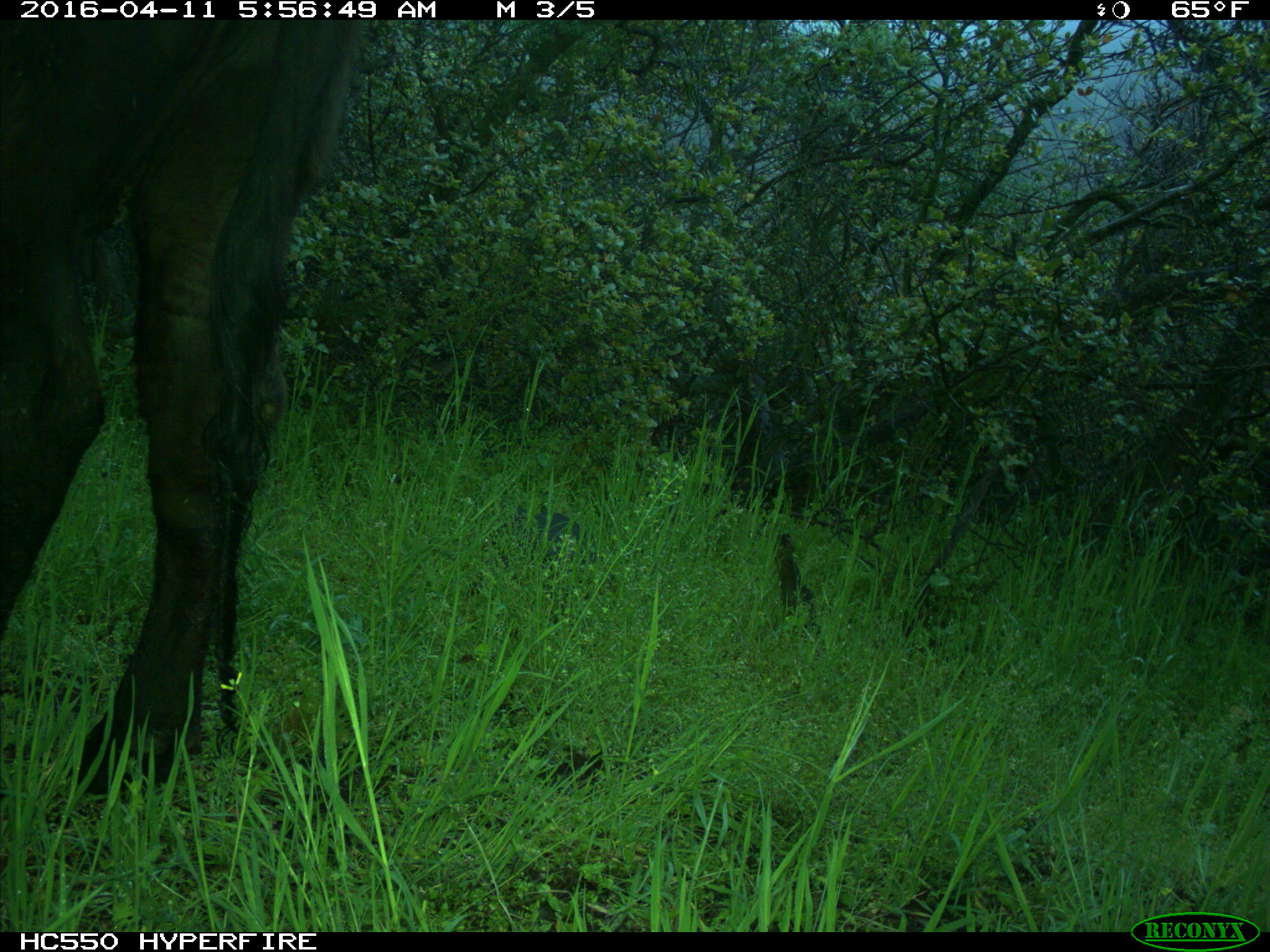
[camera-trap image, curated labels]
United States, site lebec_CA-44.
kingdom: Animalia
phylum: Chordata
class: Mammalia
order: Artiodactyla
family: Bovidae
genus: Bos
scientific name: Bos taurus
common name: domestic cow